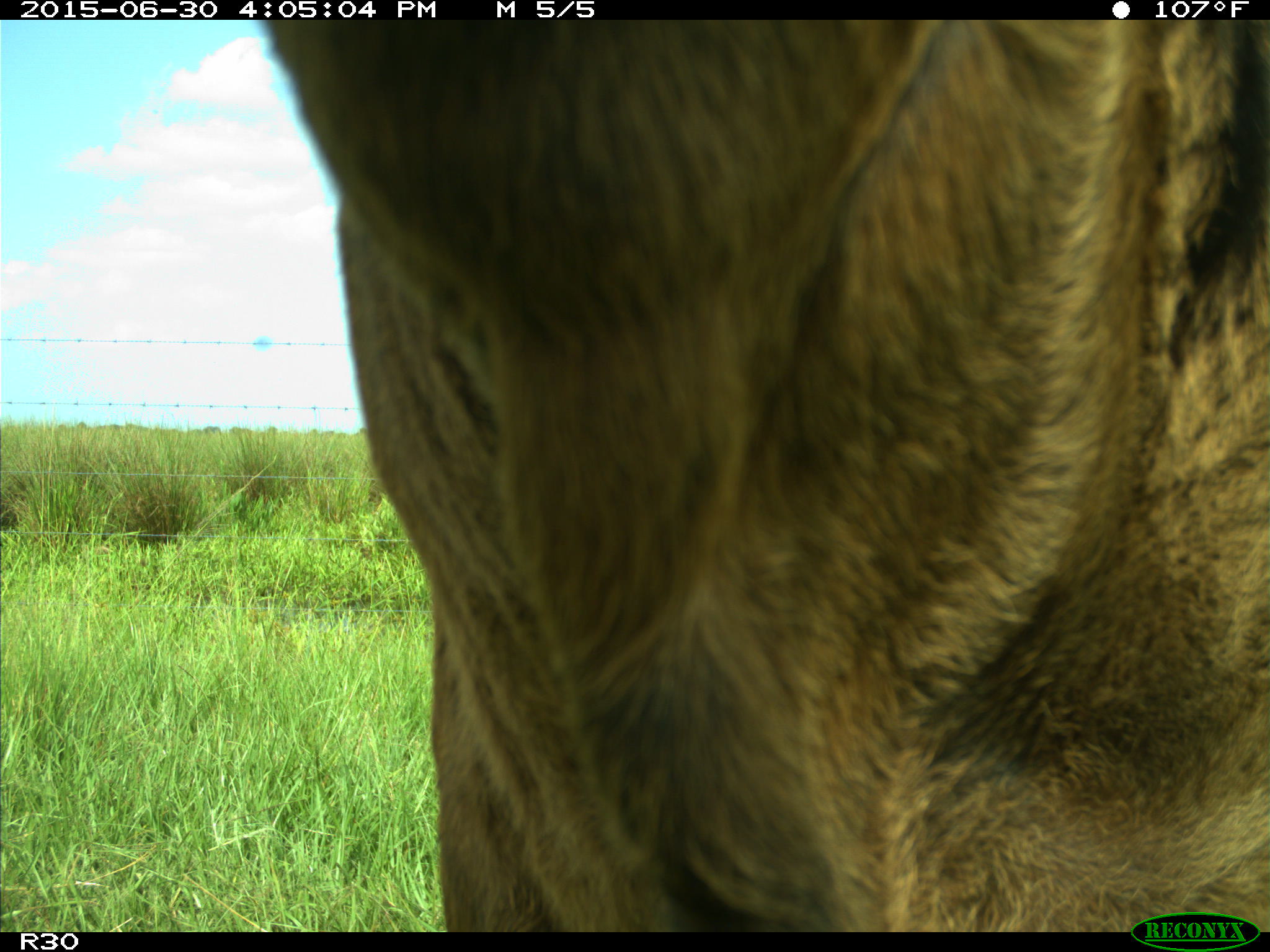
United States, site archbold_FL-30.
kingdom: Animalia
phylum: Chordata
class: Mammalia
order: Artiodactyla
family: Bovidae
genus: Bos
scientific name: Bos taurus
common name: domestic cow